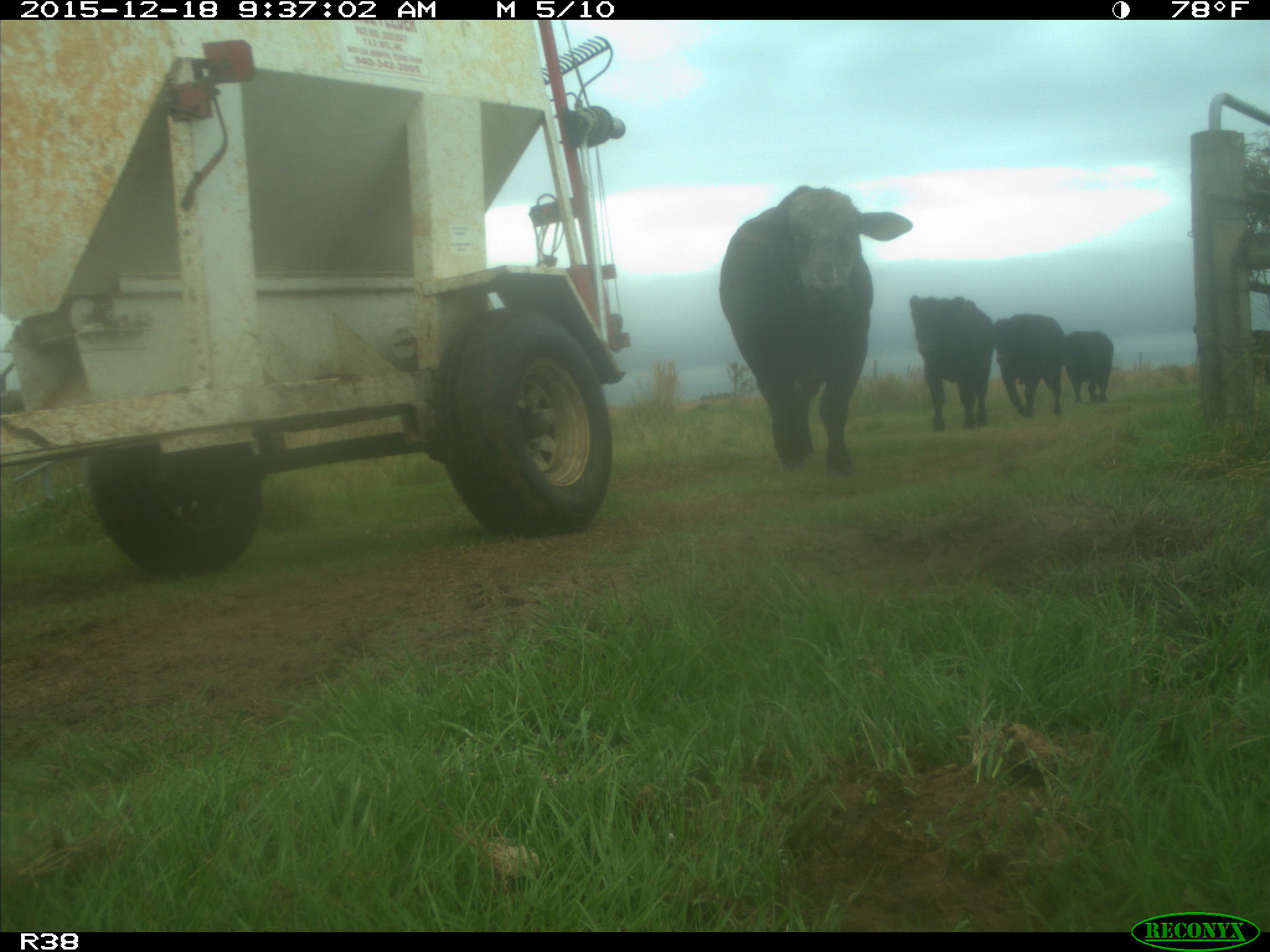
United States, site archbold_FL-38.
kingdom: Animalia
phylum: Chordata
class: Mammalia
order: Artiodactyla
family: Bovidae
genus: Bos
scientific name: Bos taurus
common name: domestic cow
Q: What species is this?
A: Bos taurus (domestic cow).